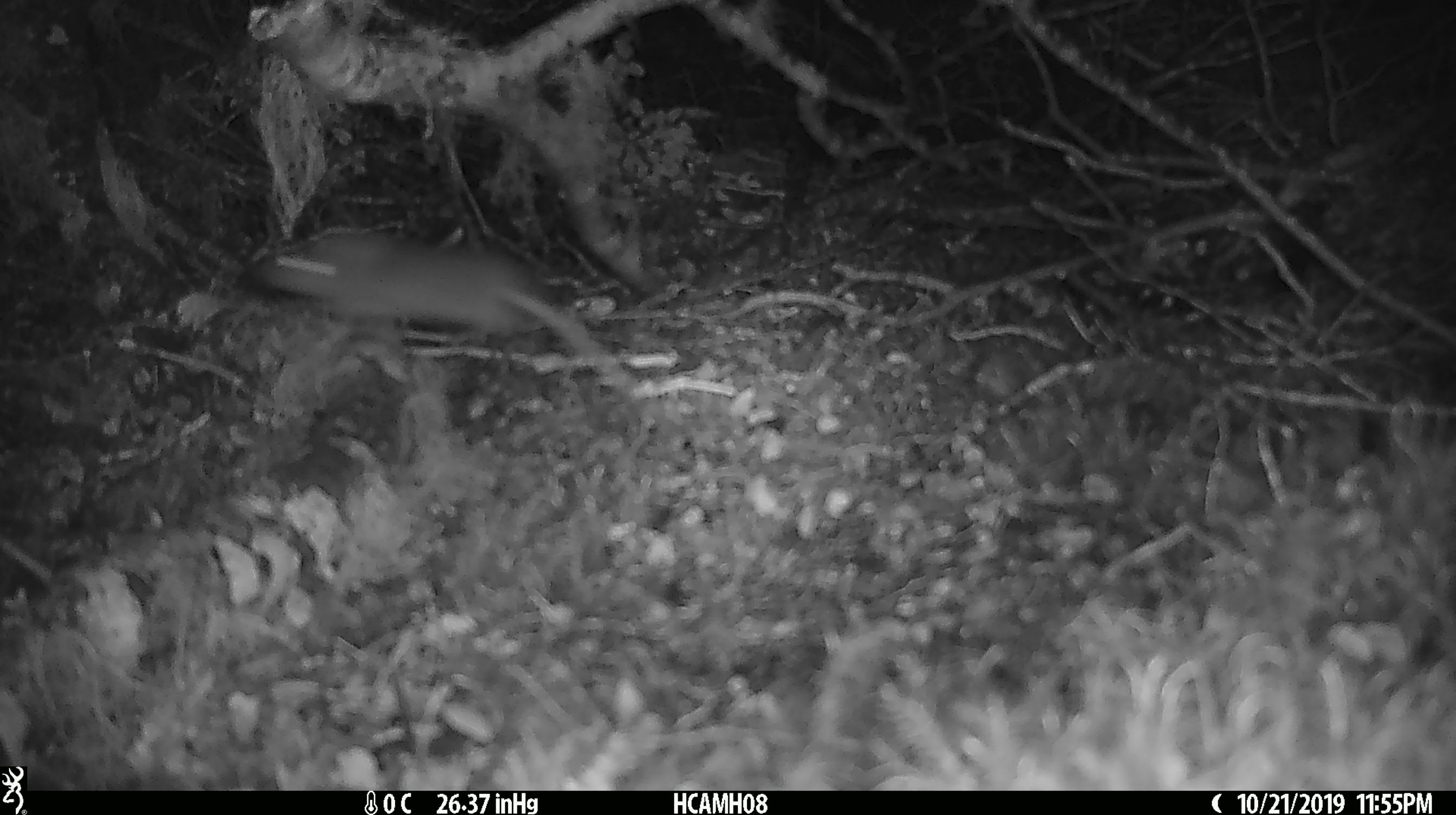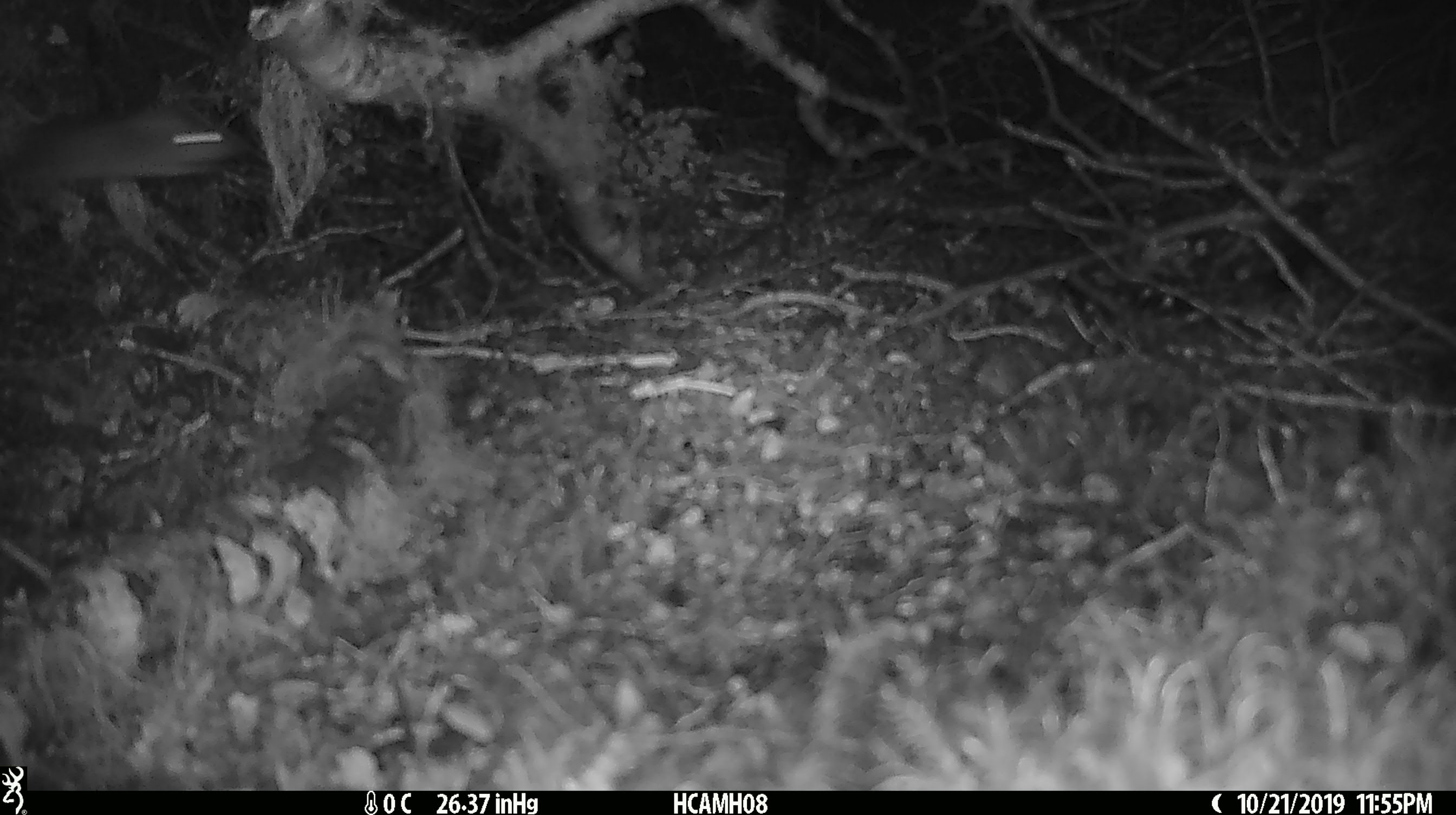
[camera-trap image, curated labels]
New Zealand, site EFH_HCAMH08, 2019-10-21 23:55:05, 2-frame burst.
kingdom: Animalia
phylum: Chordata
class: Mammalia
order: Rodentia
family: Muridae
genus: Mus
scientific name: Mus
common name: mouse